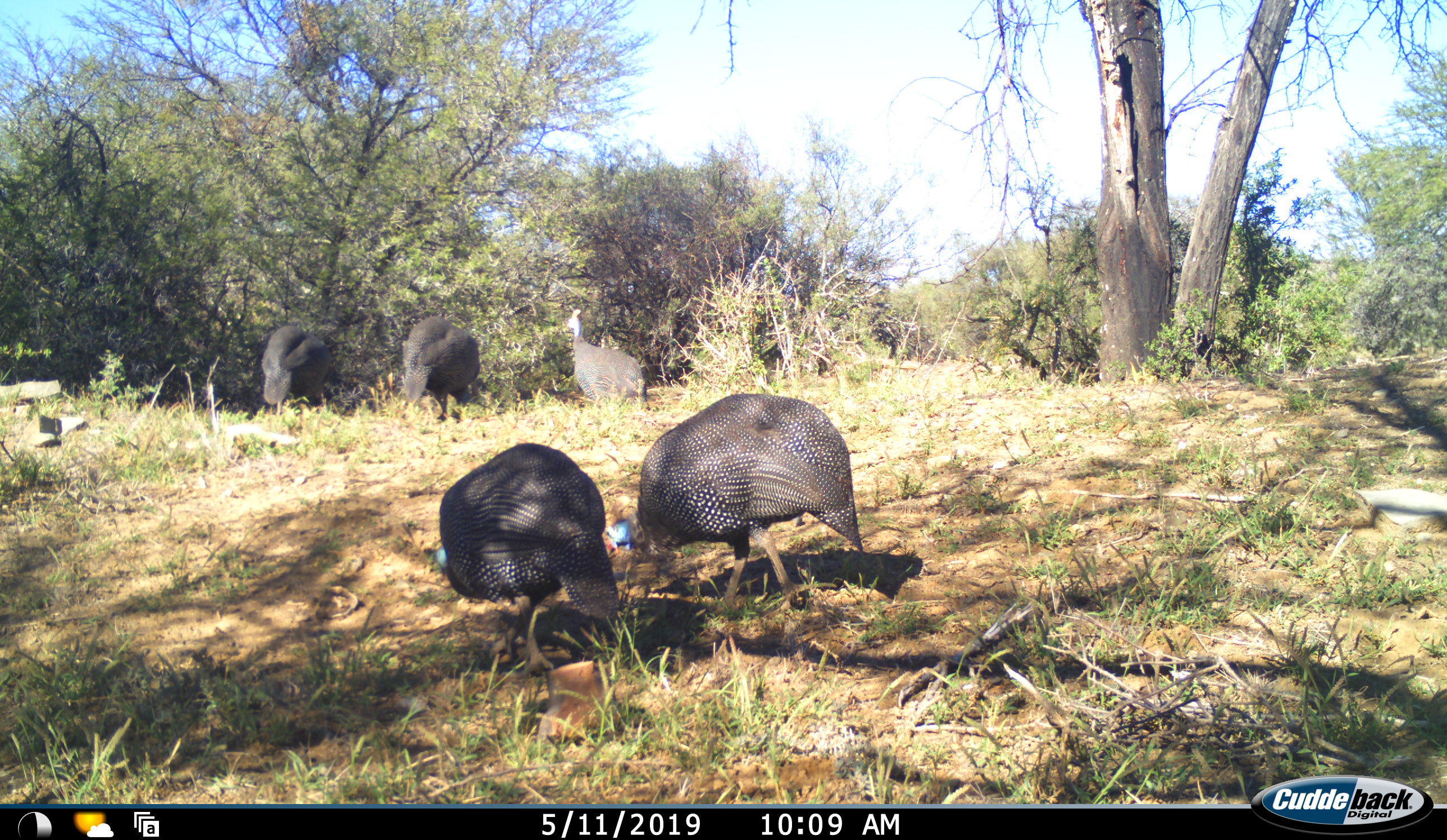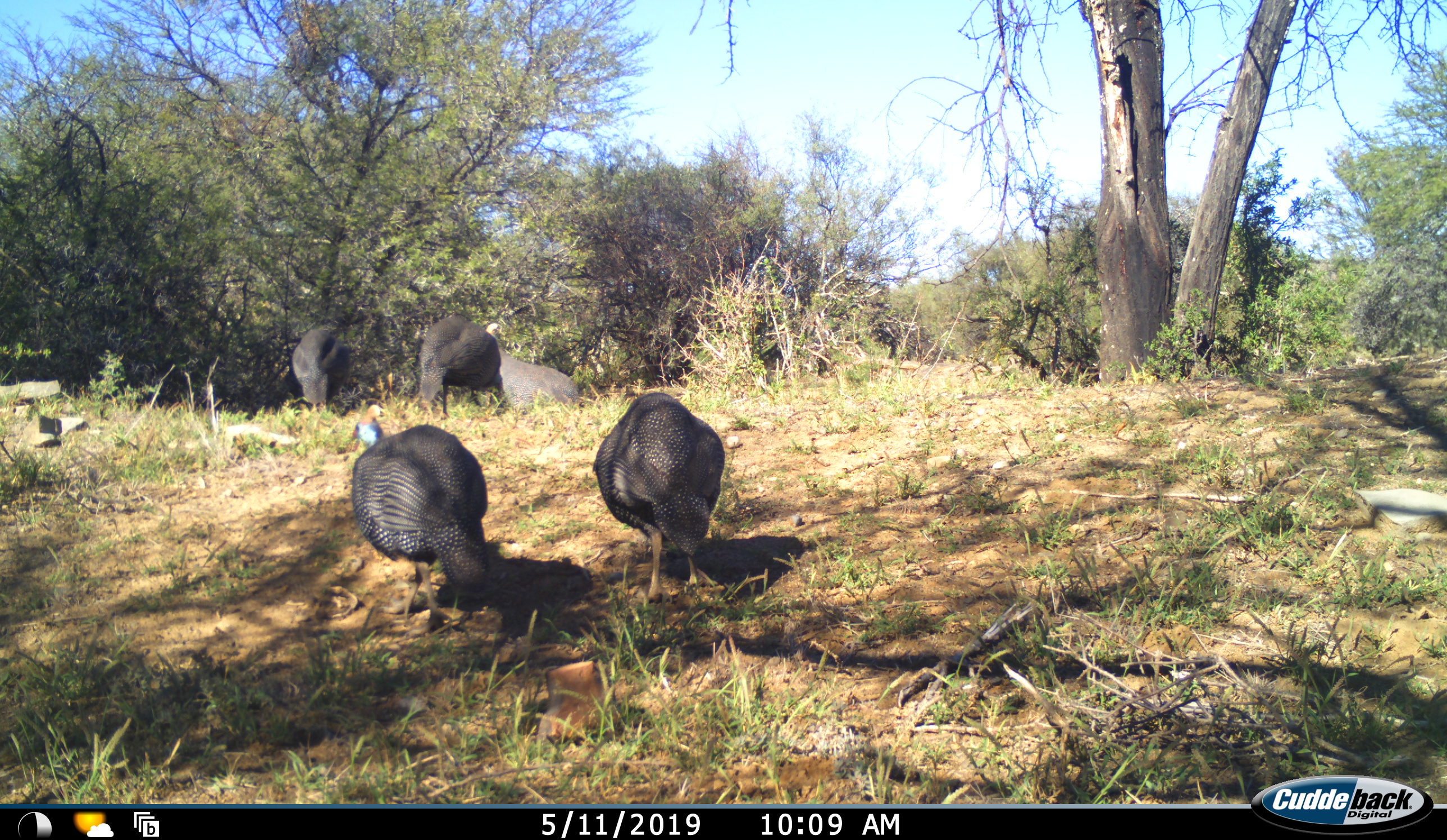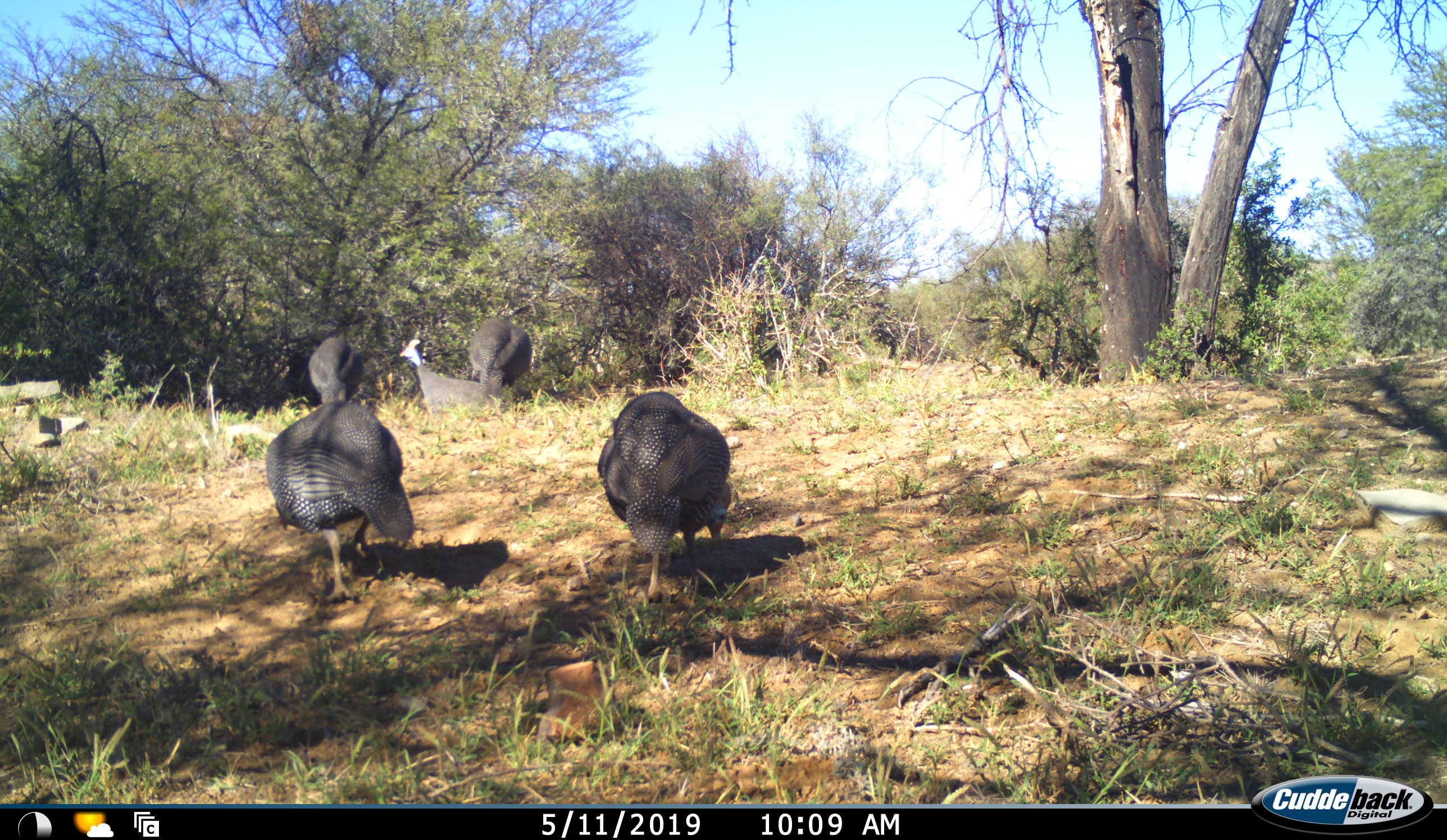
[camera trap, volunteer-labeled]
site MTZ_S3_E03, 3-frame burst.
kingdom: Animalia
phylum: Chordata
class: Aves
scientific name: Aves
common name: bird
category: birdother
Birdother (bird) (Aves), count 5. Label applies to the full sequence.